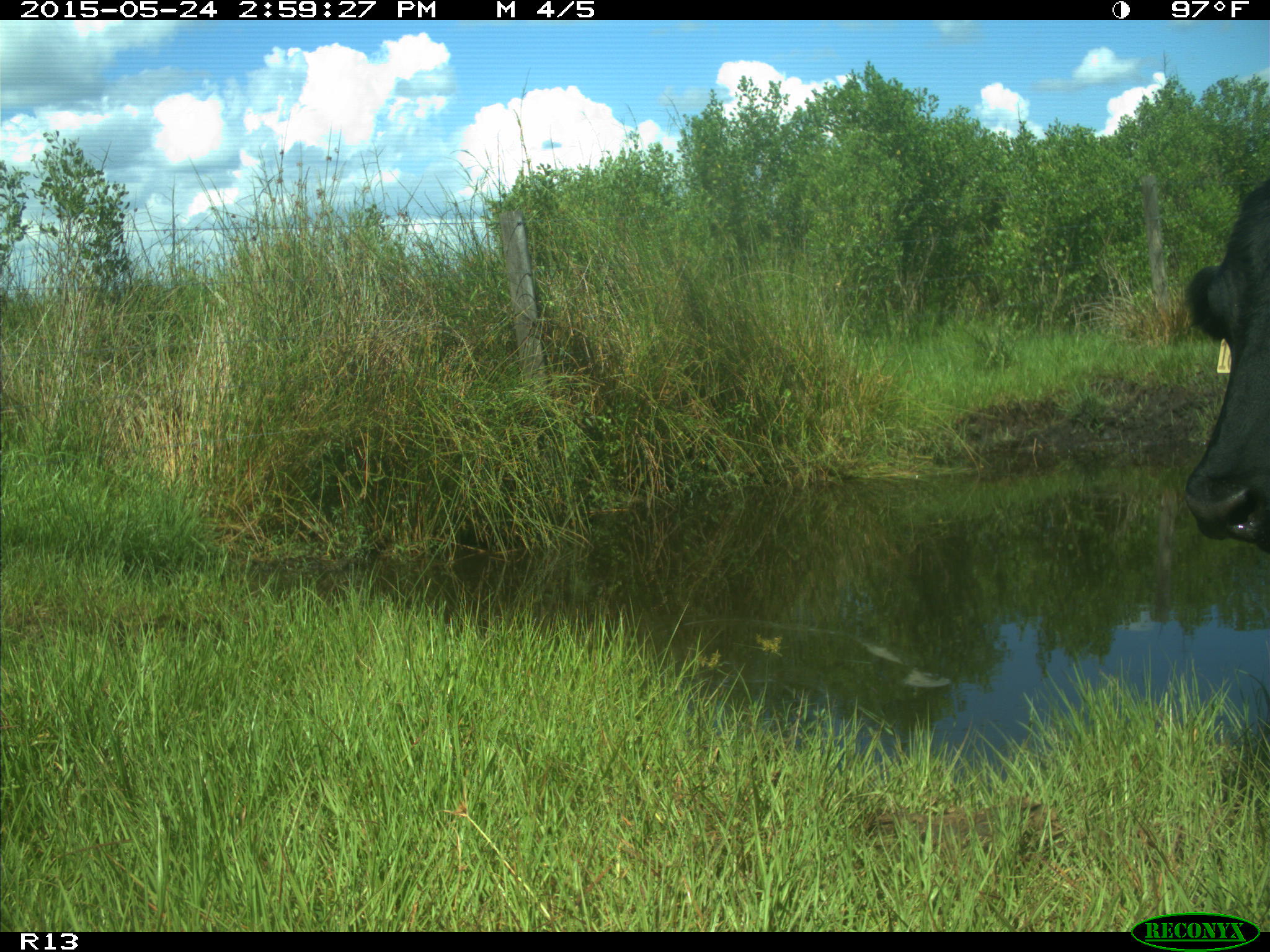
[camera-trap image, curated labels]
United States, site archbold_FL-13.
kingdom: Animalia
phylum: Chordata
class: Mammalia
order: Artiodactyla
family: Bovidae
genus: Bos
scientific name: Bos taurus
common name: domestic cow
Bos taurus (domestic cow).